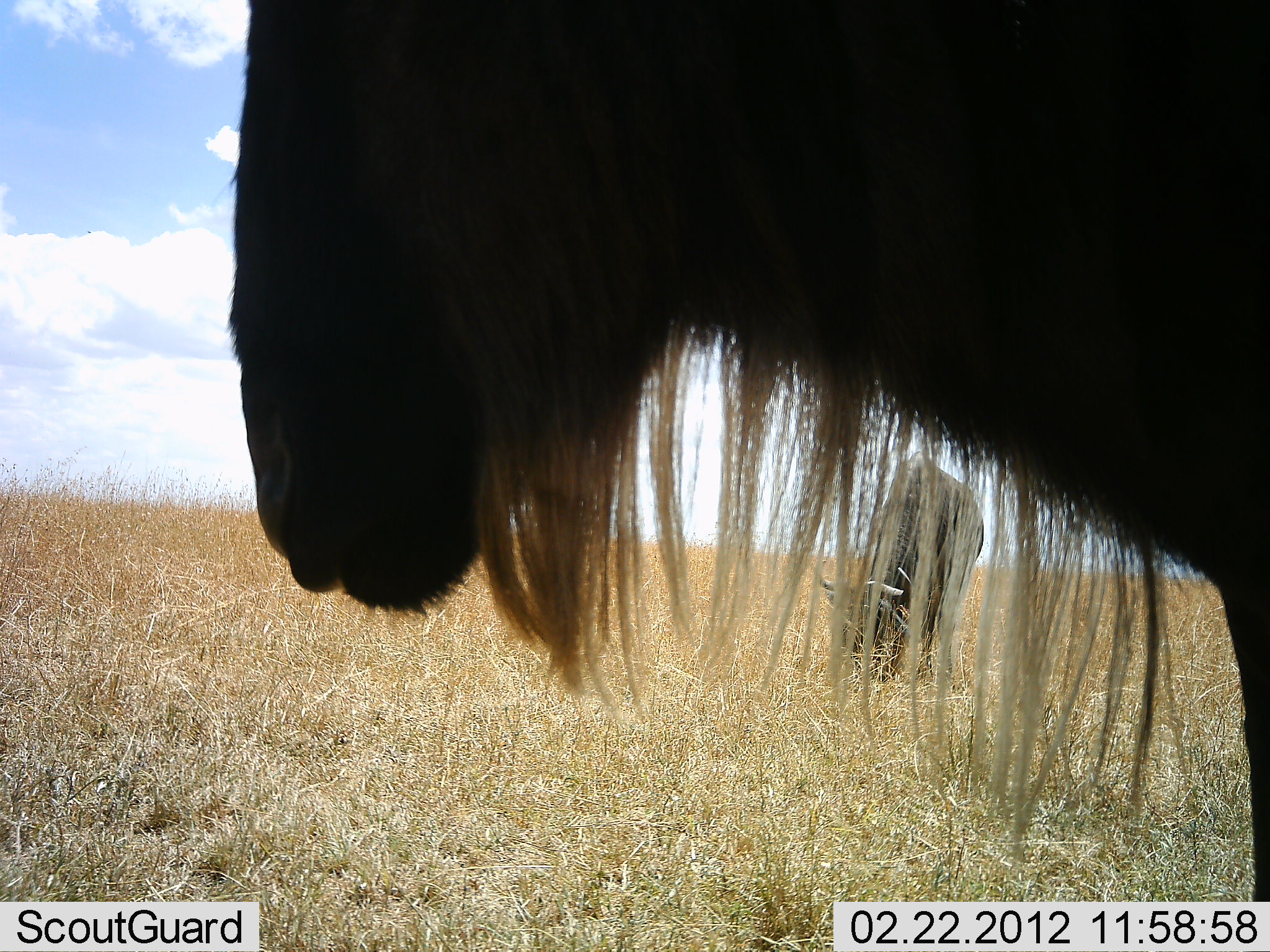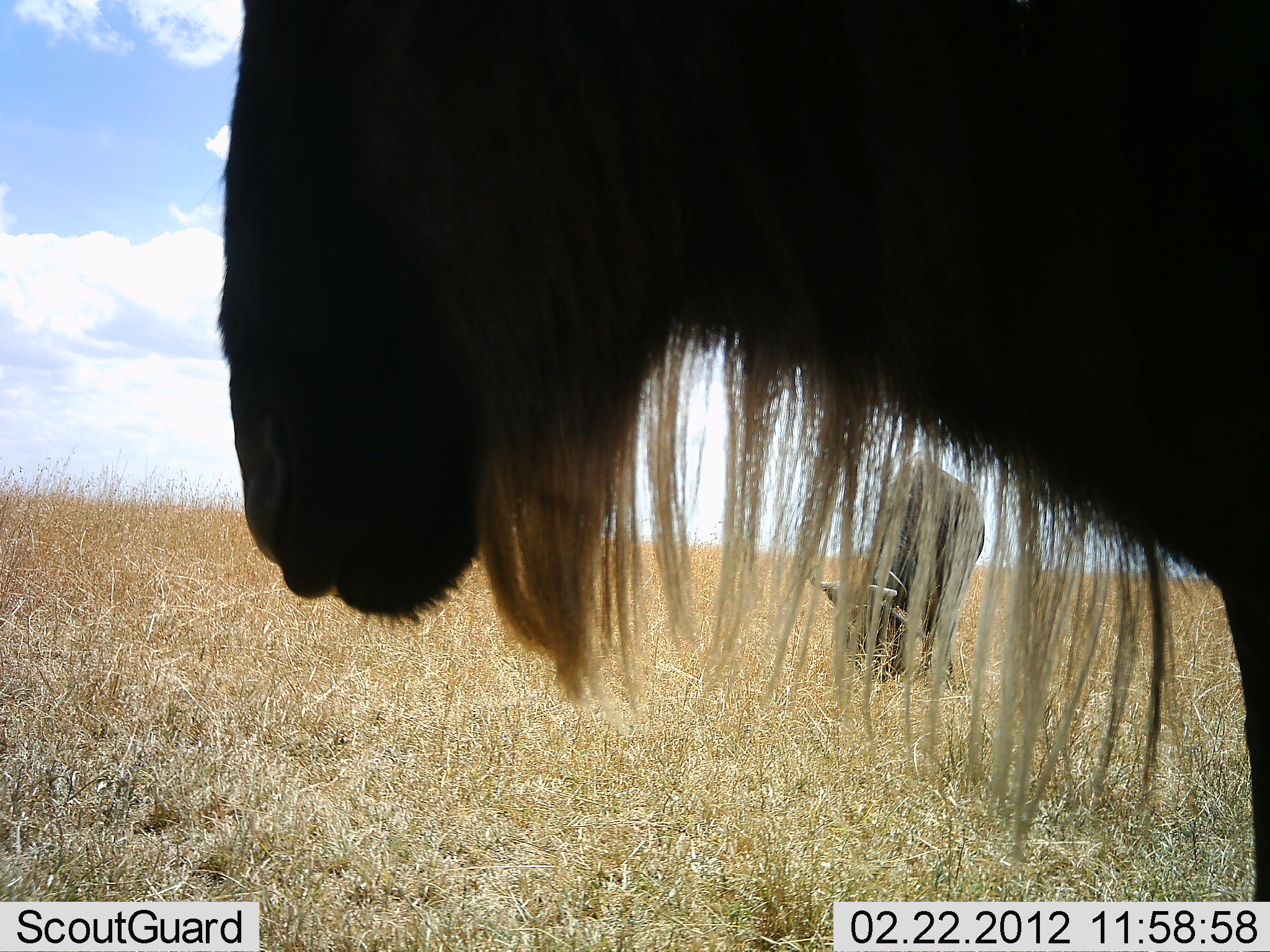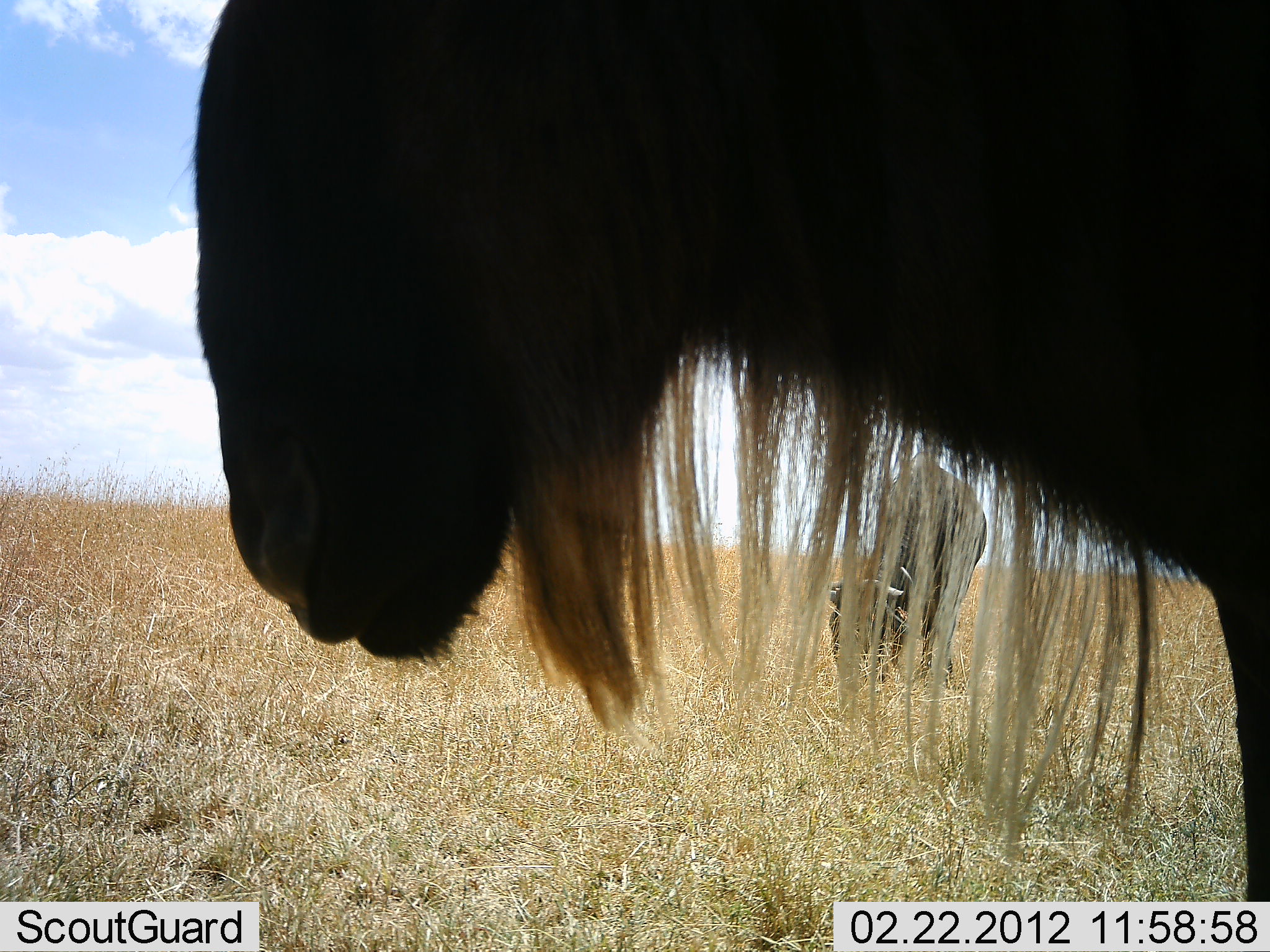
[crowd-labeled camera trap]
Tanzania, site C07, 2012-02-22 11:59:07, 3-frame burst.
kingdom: Animalia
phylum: Chordata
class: Mammalia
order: Artiodactyla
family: Bovidae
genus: Connochaetes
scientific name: Connochaetes taurinus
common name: blue wildebeest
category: wildebeest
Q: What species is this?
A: Wildebeest (blue wildebeest) (Connochaetes taurinus).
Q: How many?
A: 2.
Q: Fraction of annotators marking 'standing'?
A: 86%.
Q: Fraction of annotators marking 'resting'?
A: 0%.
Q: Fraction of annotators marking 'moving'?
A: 0%.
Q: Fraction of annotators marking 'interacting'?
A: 0%.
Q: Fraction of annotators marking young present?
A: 0%.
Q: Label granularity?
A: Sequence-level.